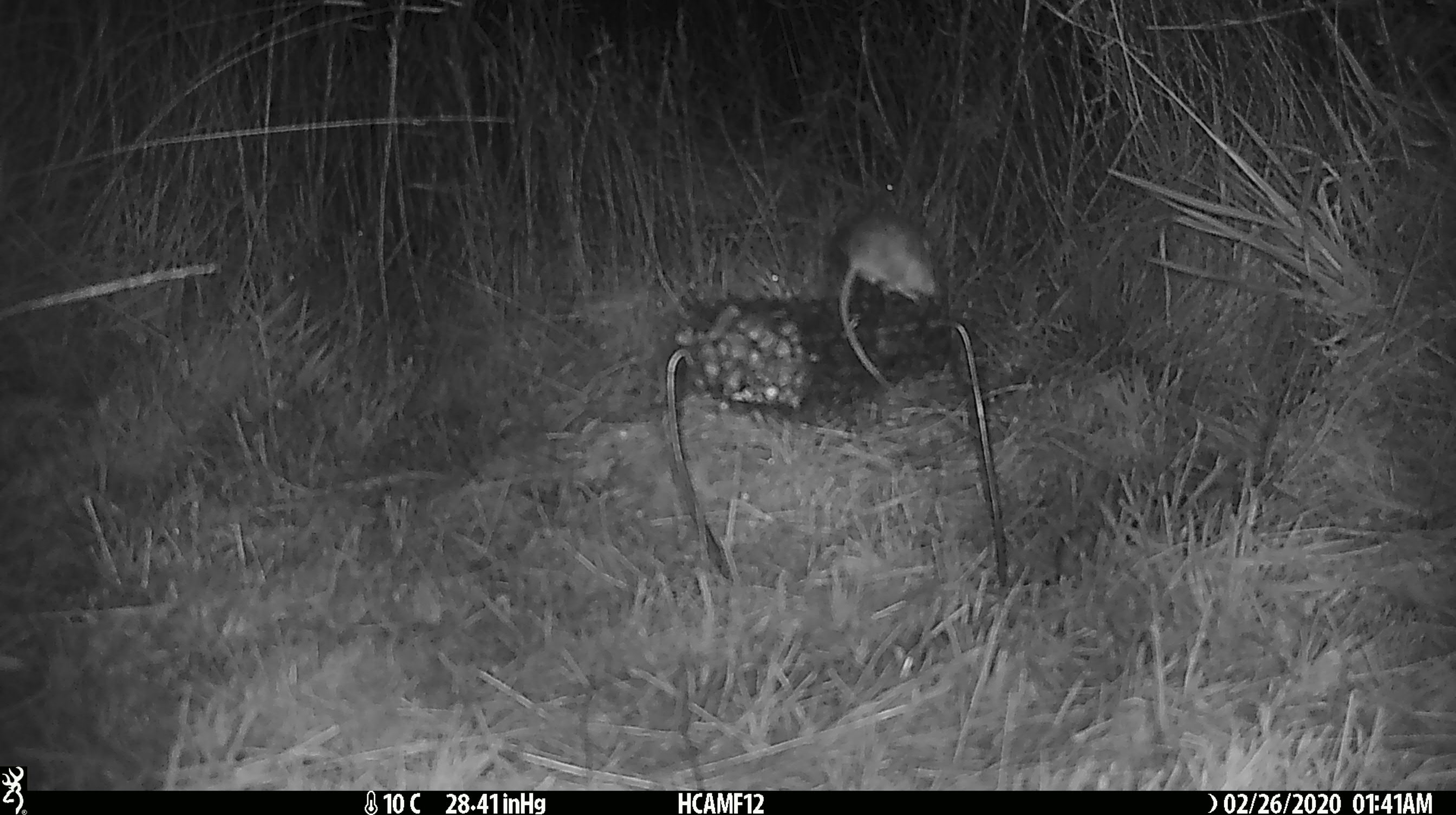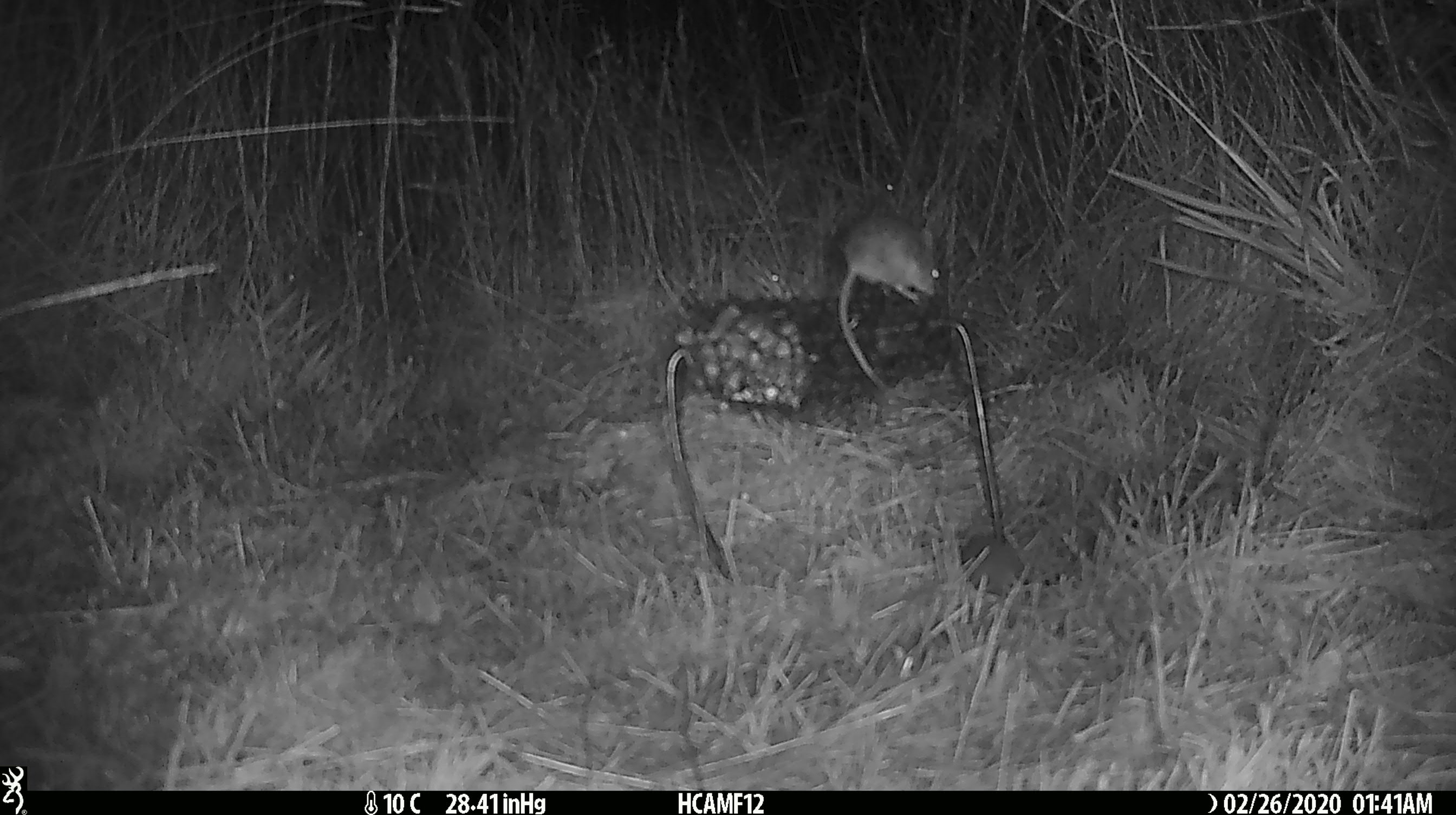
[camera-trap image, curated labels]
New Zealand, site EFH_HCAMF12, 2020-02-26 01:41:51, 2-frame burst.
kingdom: Animalia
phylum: Chordata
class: Mammalia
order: Rodentia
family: Muridae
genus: Mus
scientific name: Mus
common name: mouse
Mouse (Mus).